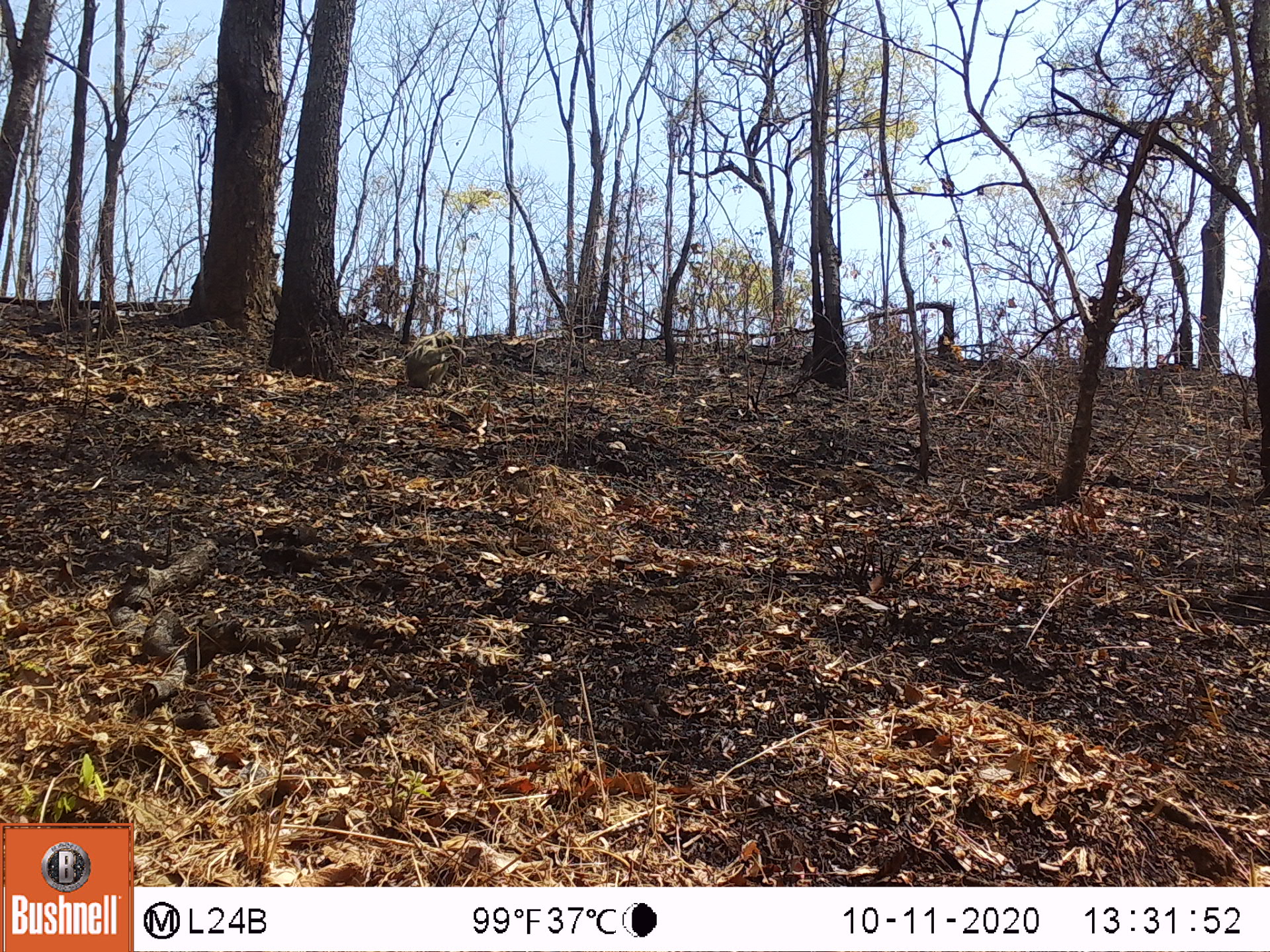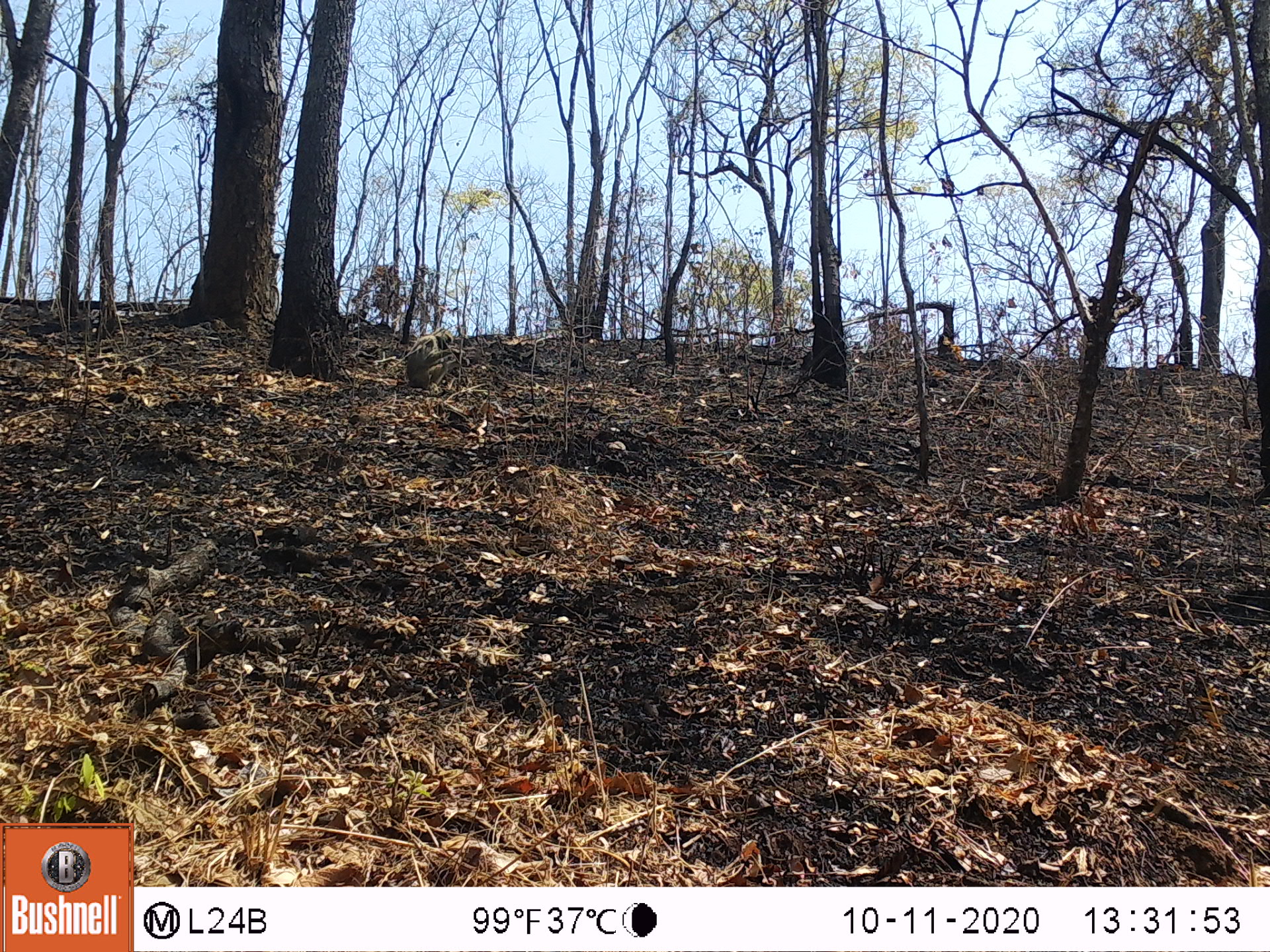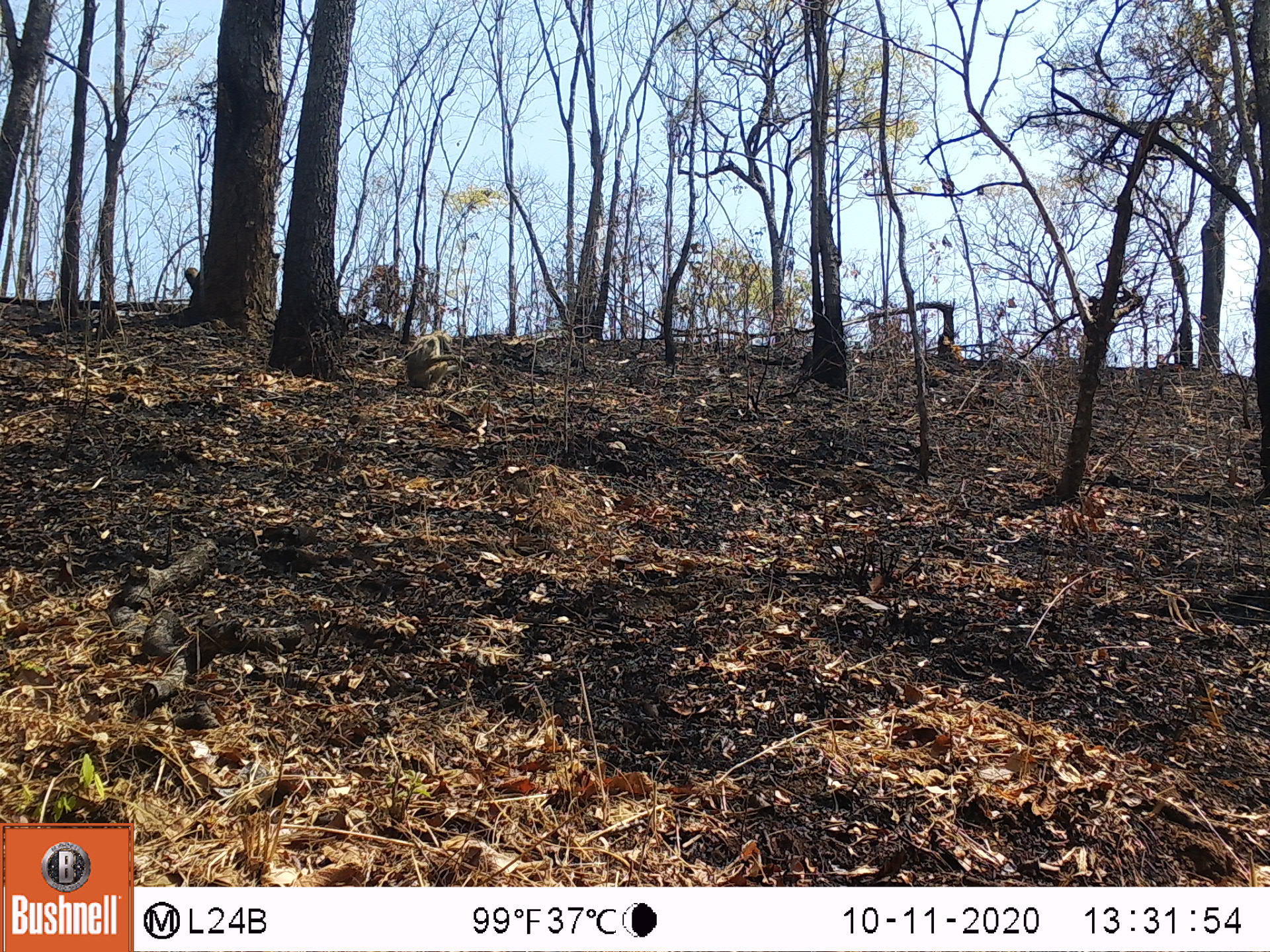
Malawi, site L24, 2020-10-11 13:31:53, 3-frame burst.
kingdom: Animalia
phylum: Chordata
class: Mammalia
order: Primates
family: Cercopithecidae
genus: Papio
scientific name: Papio cynocephalus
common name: yellow baboon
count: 1